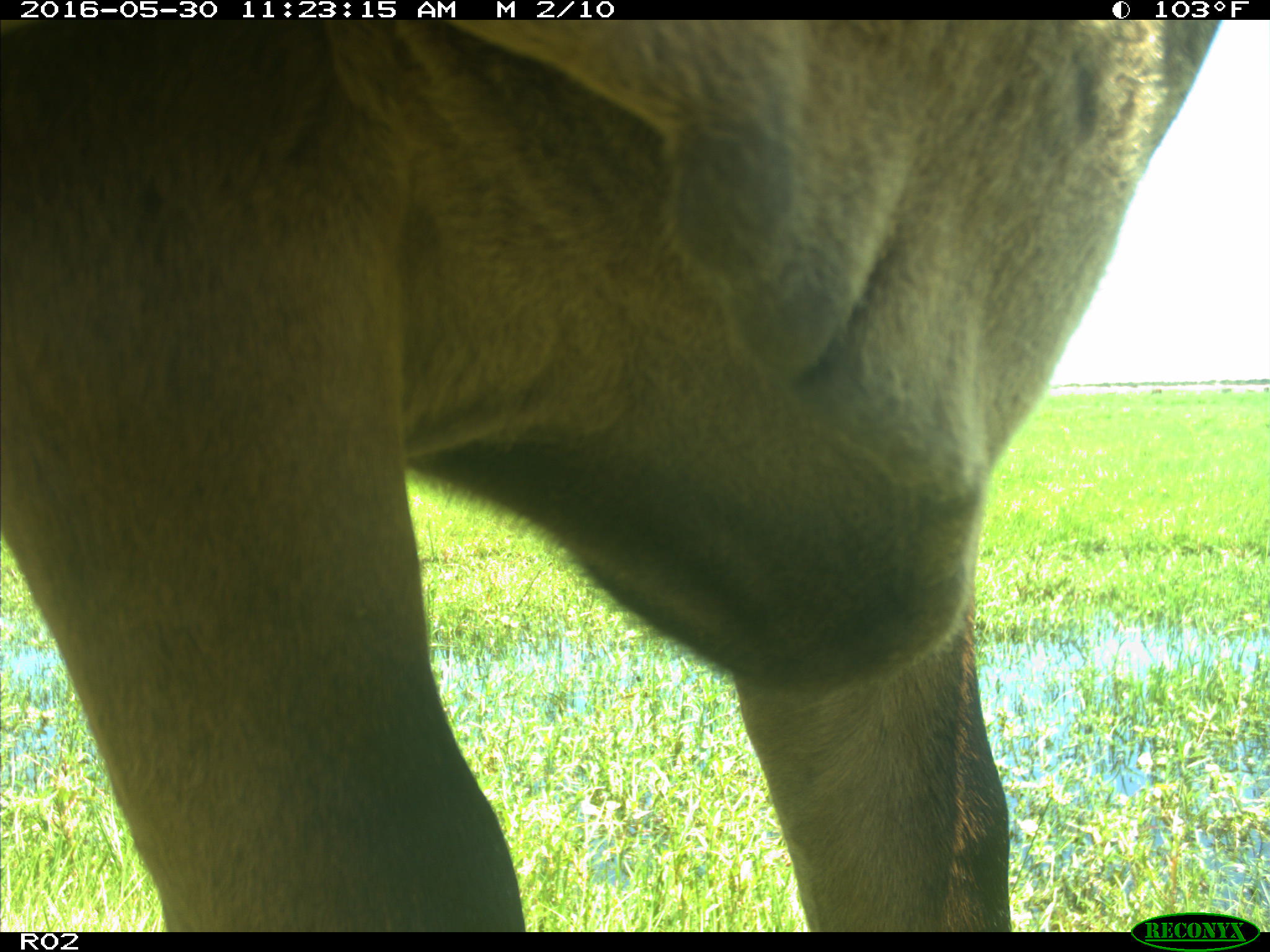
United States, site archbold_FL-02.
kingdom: Animalia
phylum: Chordata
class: Mammalia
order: Artiodactyla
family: Bovidae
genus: Bos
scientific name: Bos taurus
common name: domestic cow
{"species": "Bos taurus (domestic cow)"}